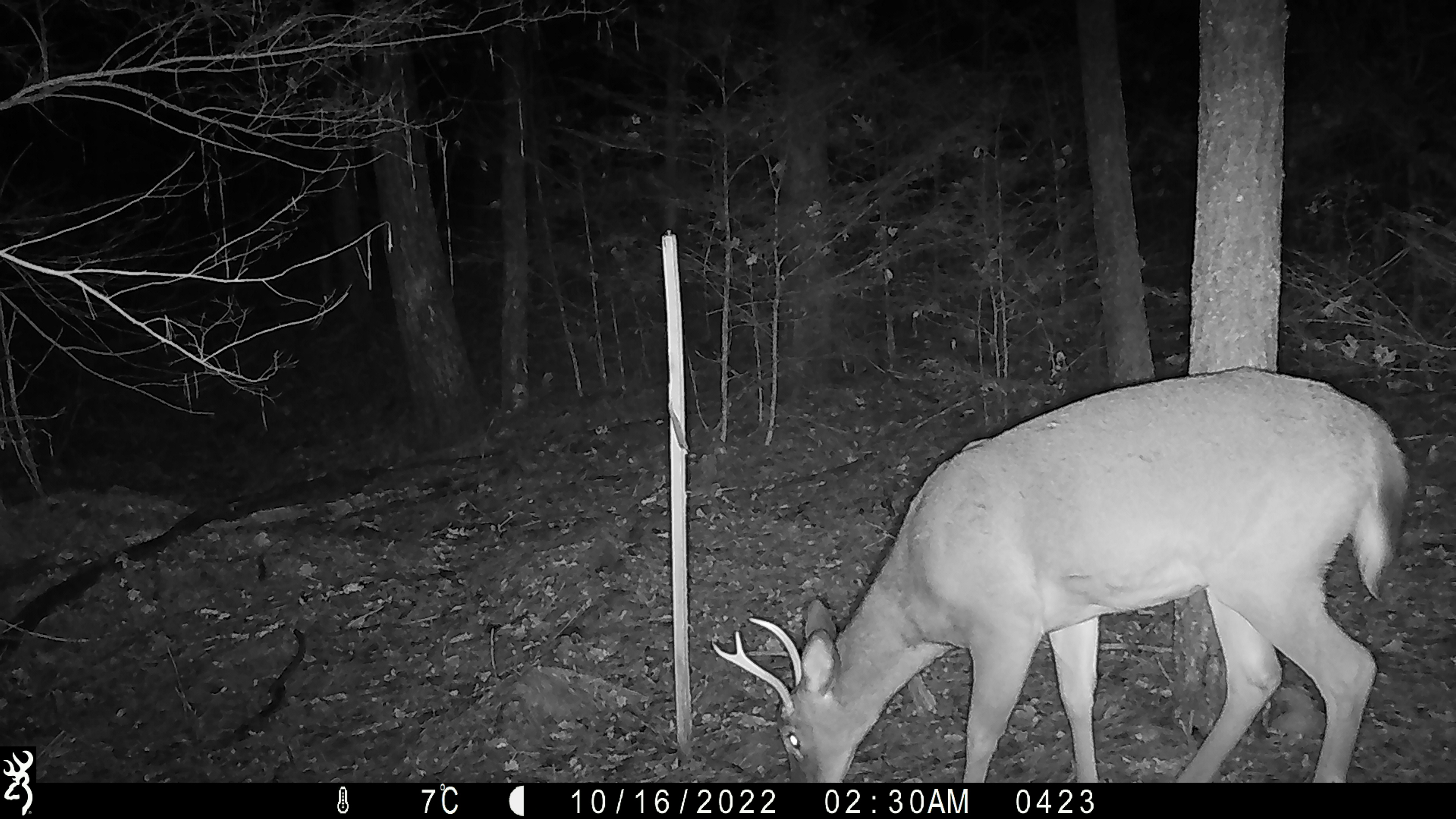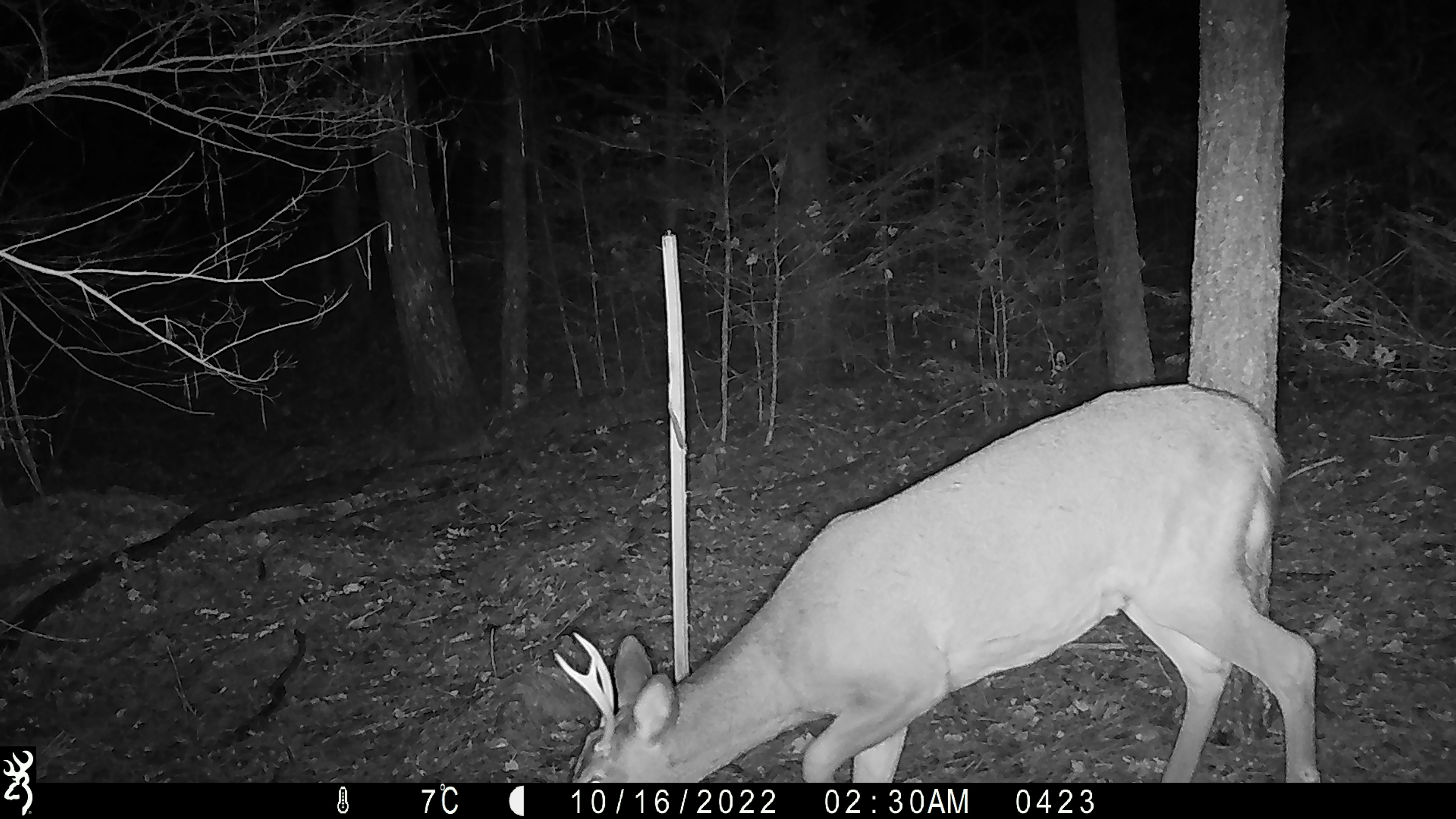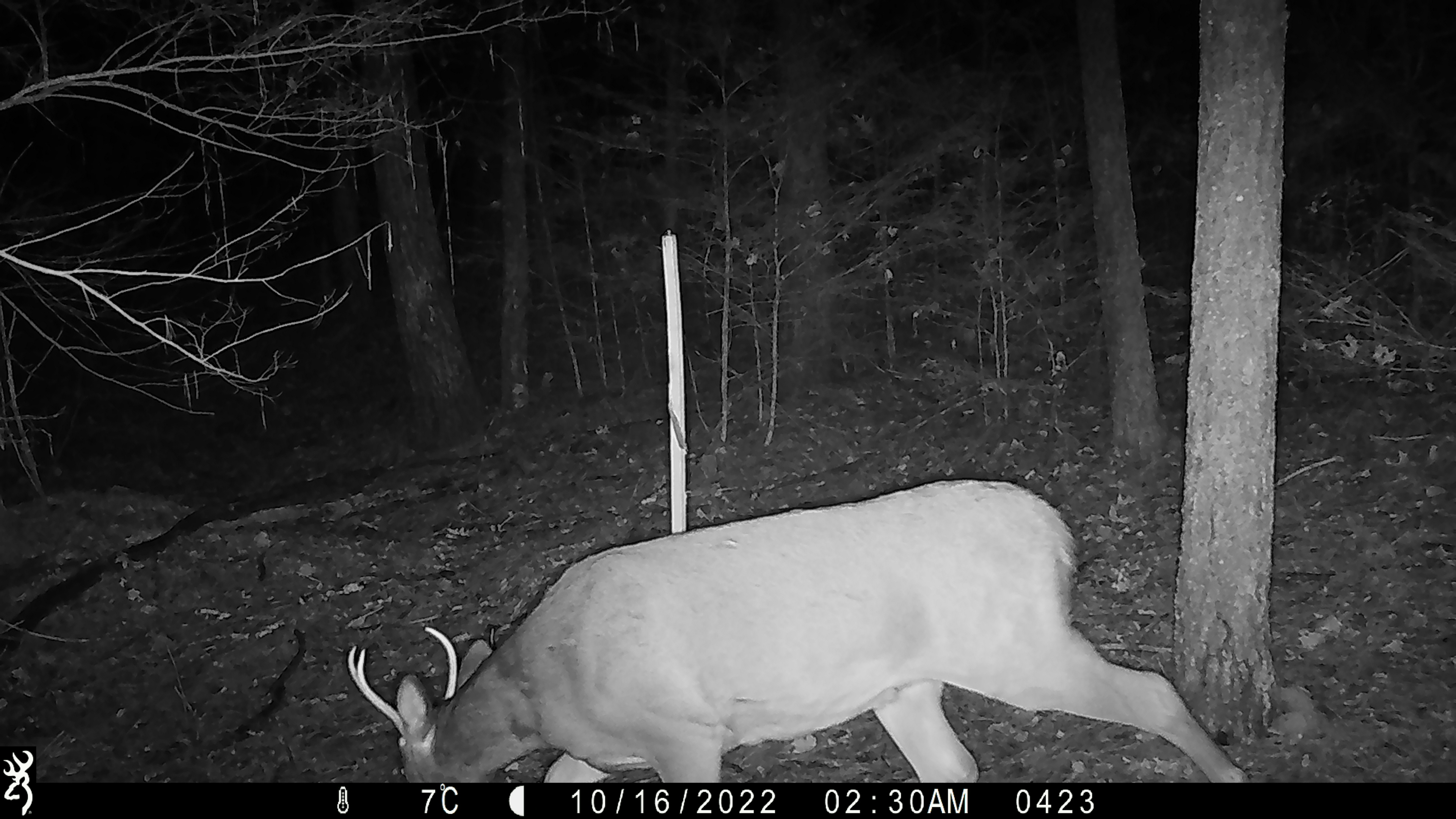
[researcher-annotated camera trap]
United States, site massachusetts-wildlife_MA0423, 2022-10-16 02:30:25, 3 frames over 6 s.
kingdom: Animalia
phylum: Chordata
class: Mammalia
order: Artiodactyla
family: Cervidae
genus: Odocoileus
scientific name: Odocoileus virginianus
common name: white-tailed deer